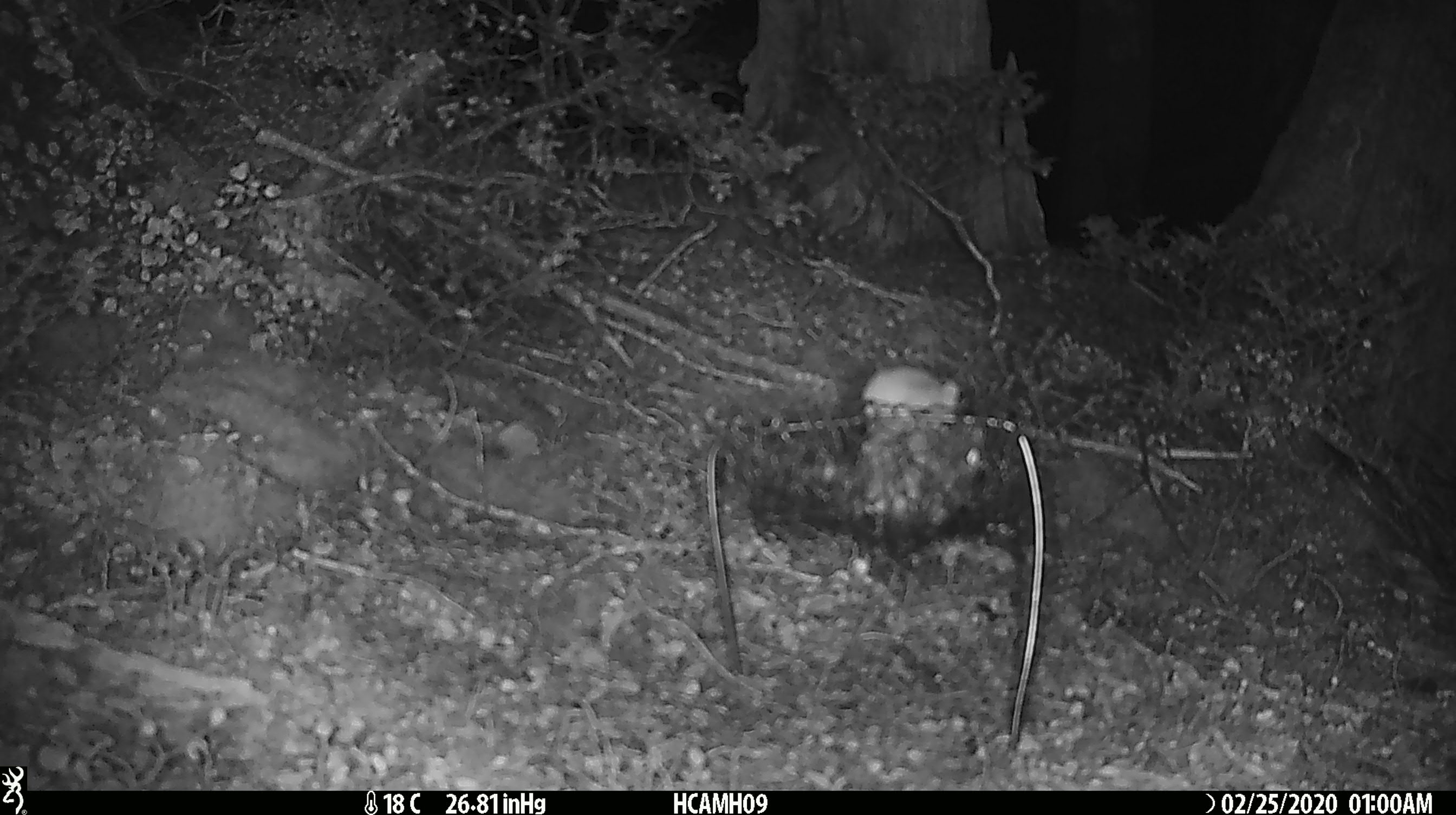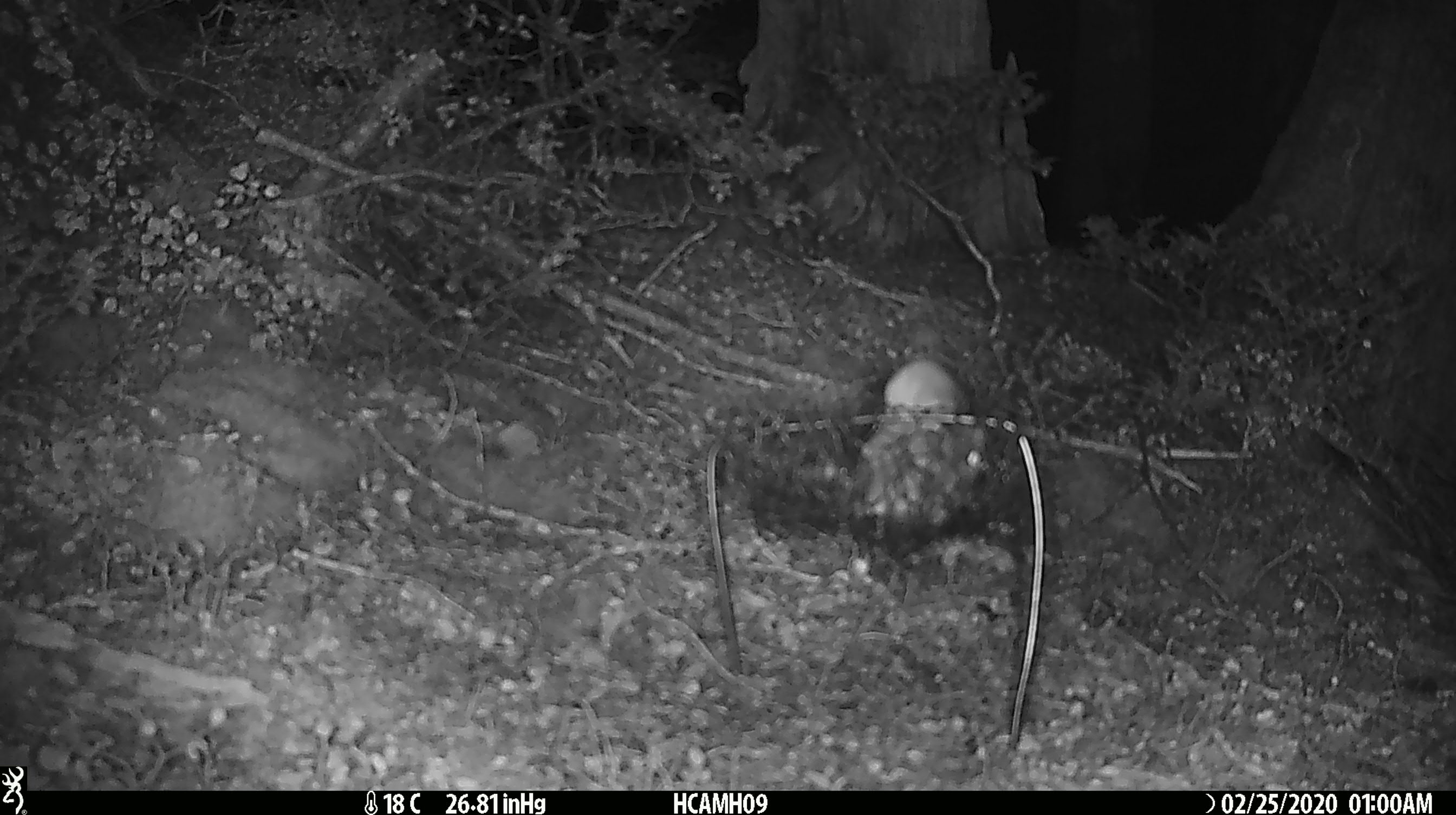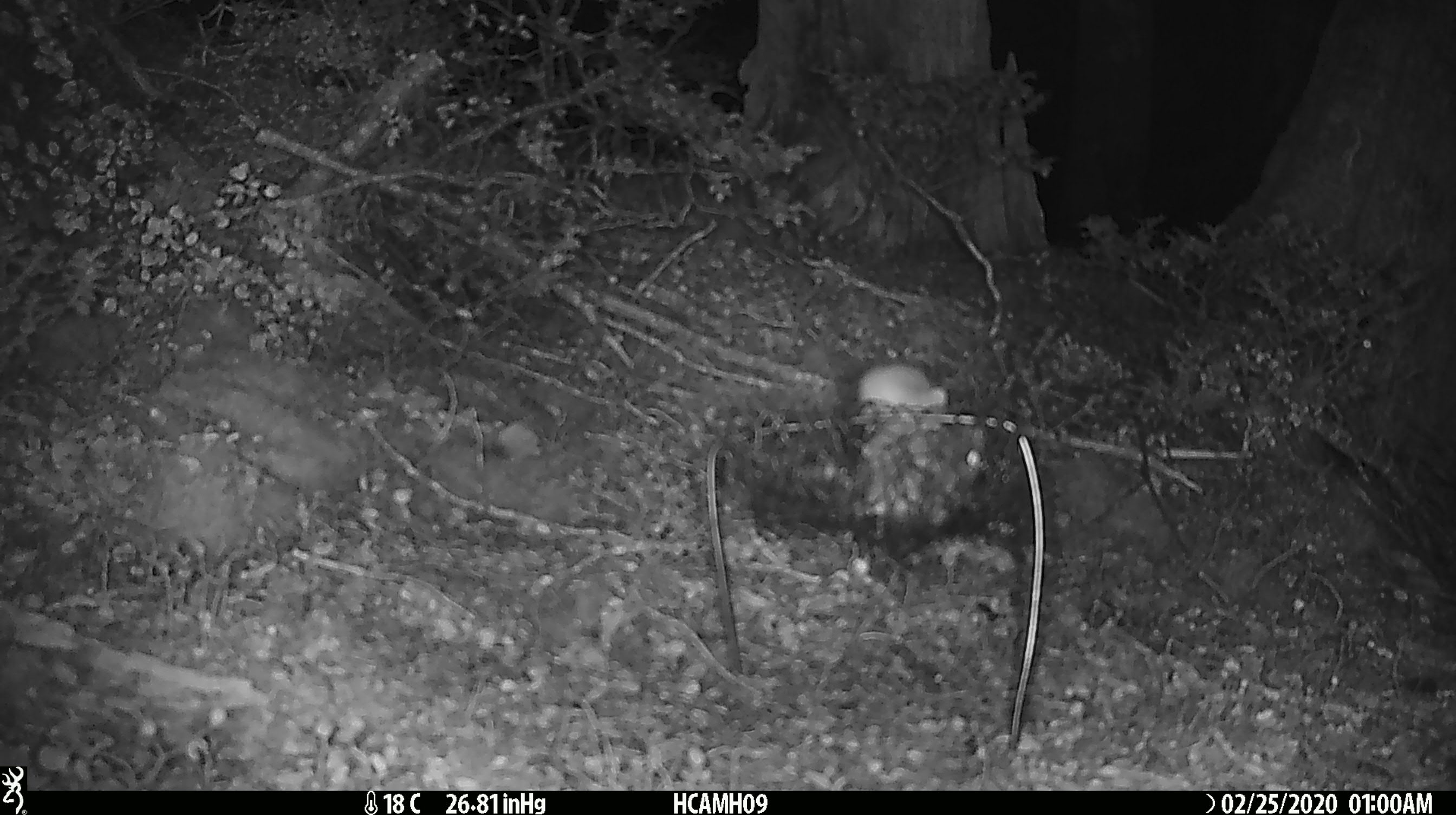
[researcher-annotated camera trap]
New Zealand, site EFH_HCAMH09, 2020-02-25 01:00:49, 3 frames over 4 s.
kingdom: Animalia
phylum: Chordata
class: Mammalia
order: Rodentia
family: Muridae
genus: Mus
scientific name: Mus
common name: mouse